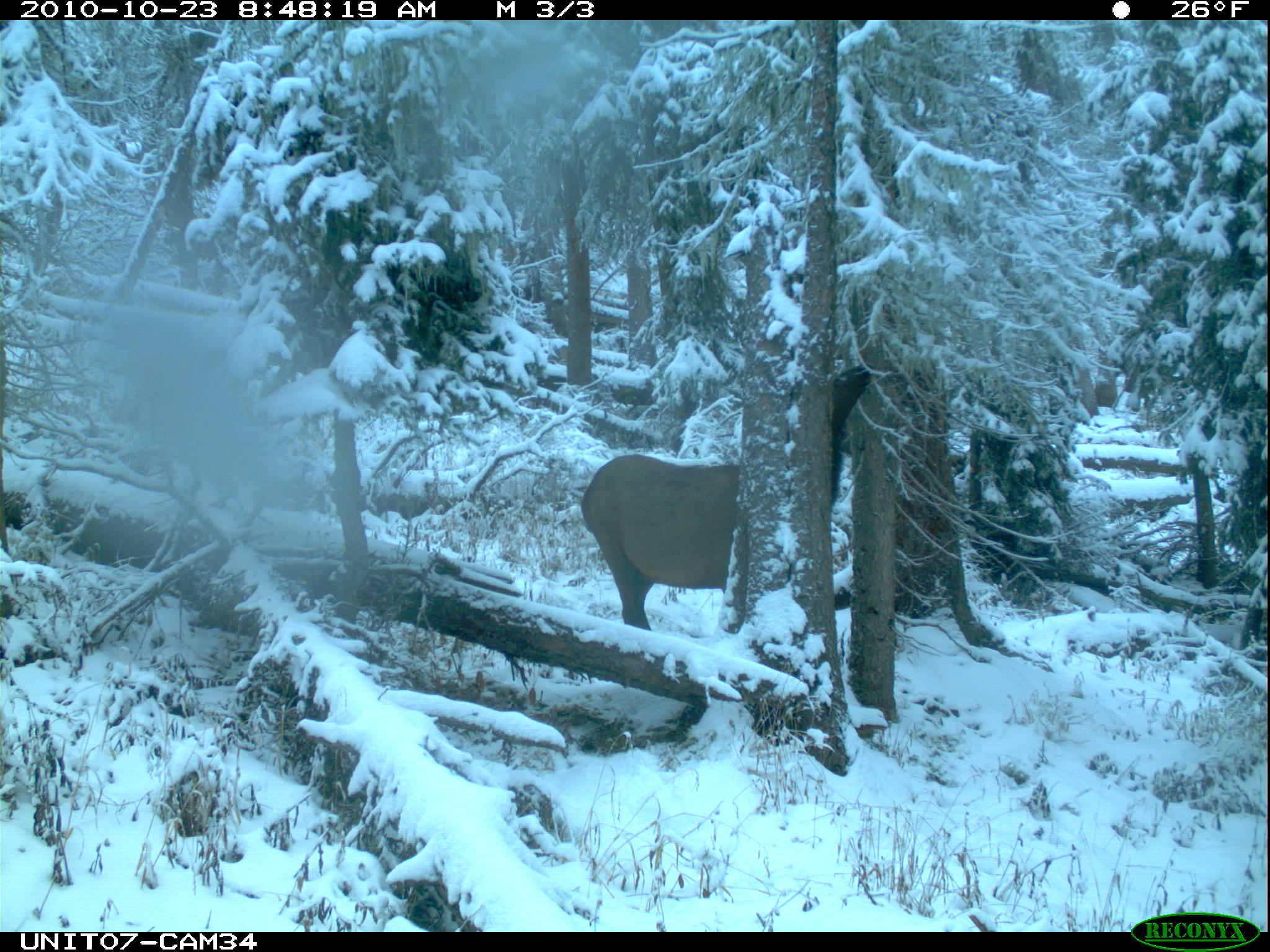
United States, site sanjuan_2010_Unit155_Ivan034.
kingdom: Animalia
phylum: Chordata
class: Mammalia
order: Artiodactyla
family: Cervidae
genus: Cervus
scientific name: Cervus elaphus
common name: red deer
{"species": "Cervus elaphus (red deer)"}